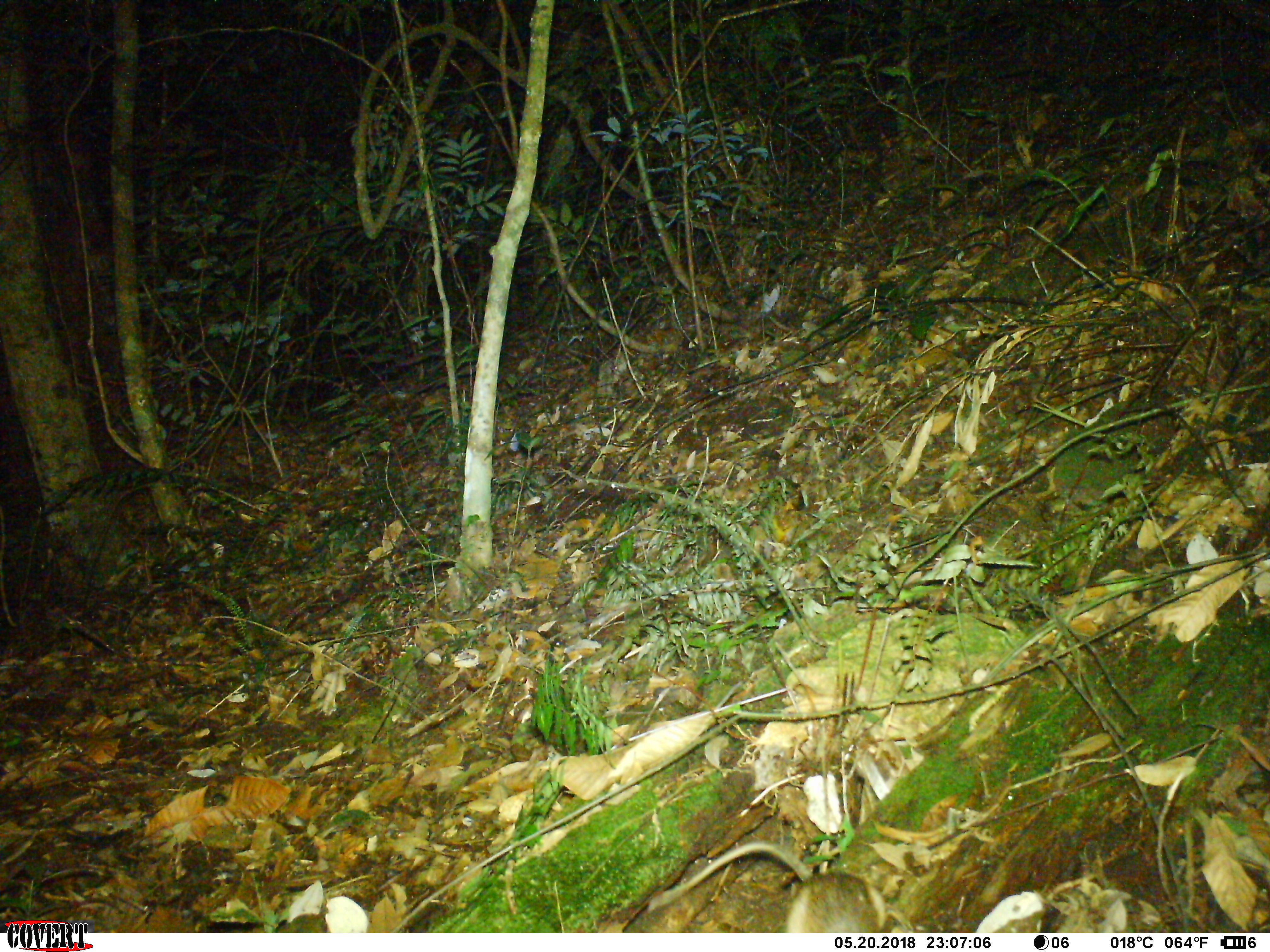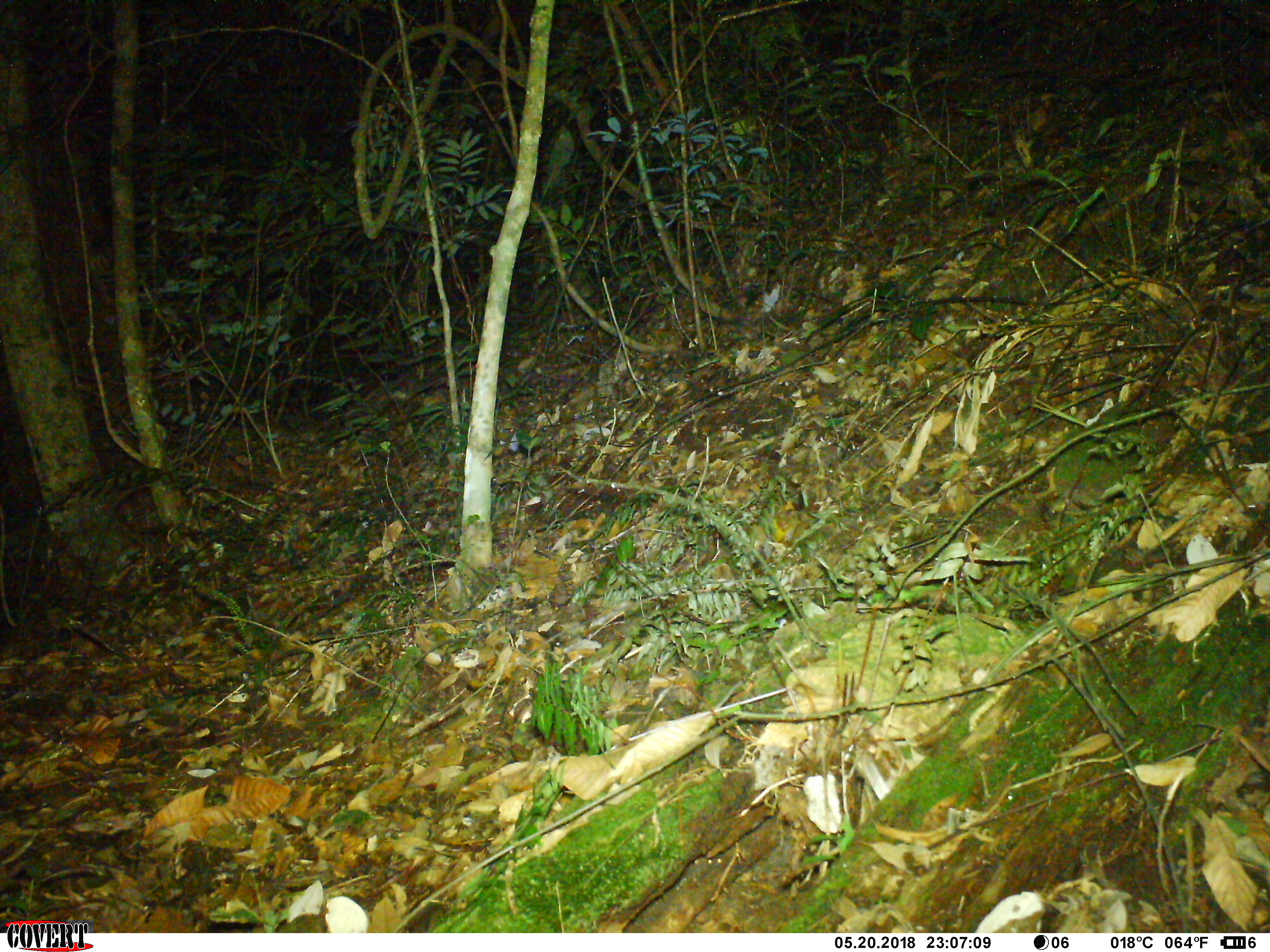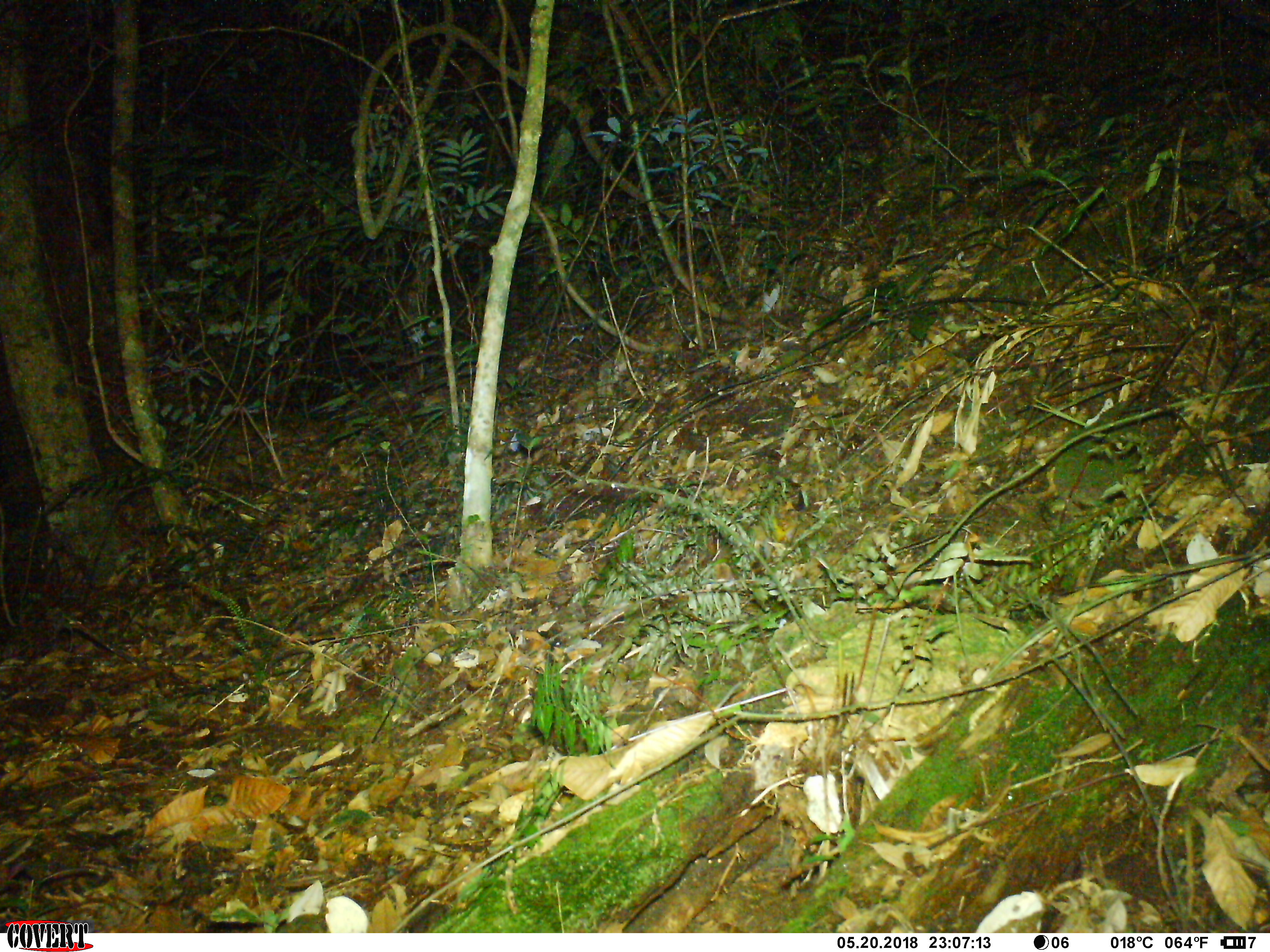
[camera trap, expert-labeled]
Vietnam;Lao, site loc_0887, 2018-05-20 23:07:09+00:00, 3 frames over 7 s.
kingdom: Animalia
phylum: Chordata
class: Mammalia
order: Rodentia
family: Muridae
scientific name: Muridae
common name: old-world mice and rats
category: unidentified murid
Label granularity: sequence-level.